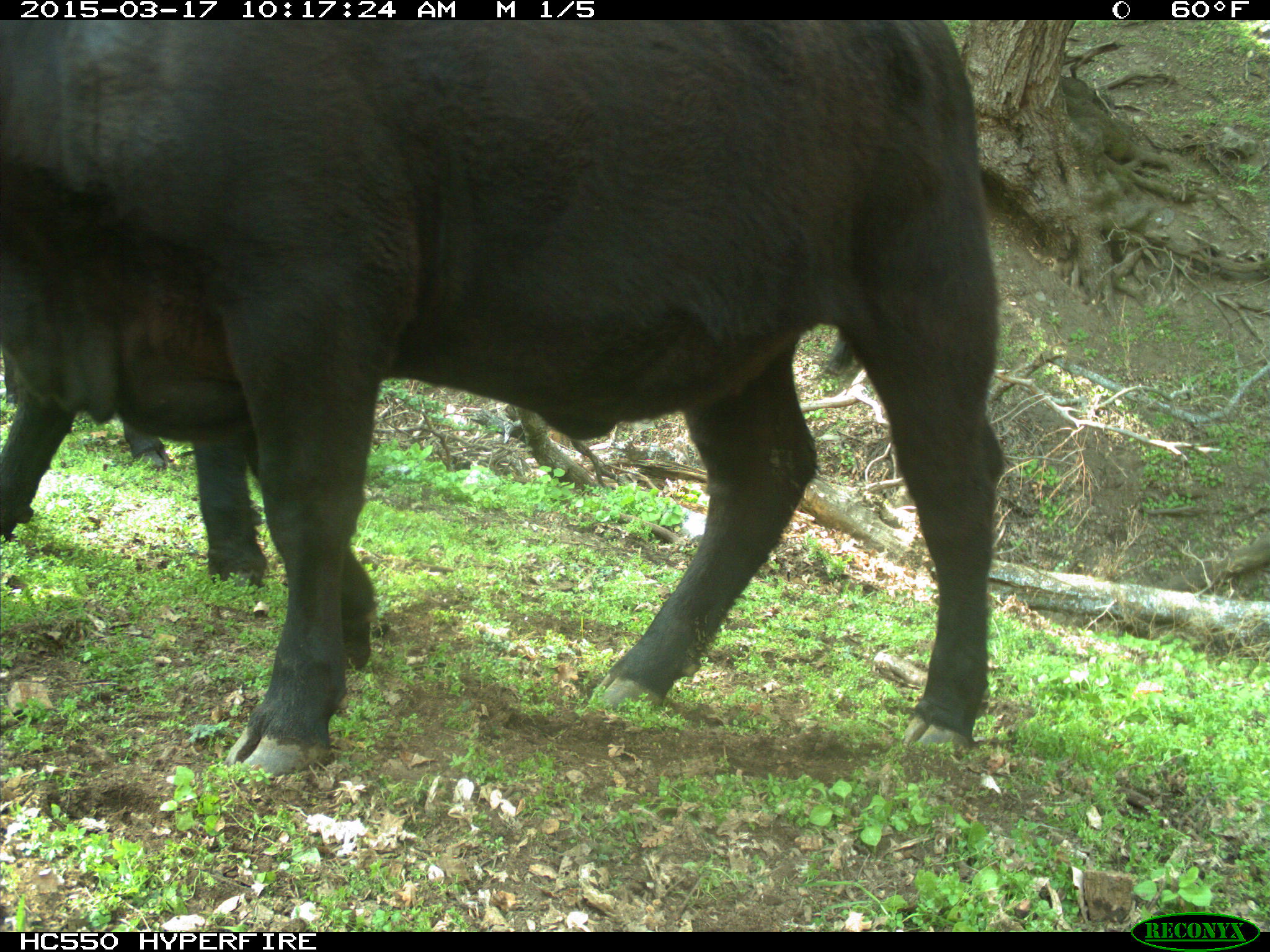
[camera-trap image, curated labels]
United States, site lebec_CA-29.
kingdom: Animalia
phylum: Chordata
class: Mammalia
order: Artiodactyla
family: Bovidae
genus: Bos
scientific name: Bos taurus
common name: domestic cow